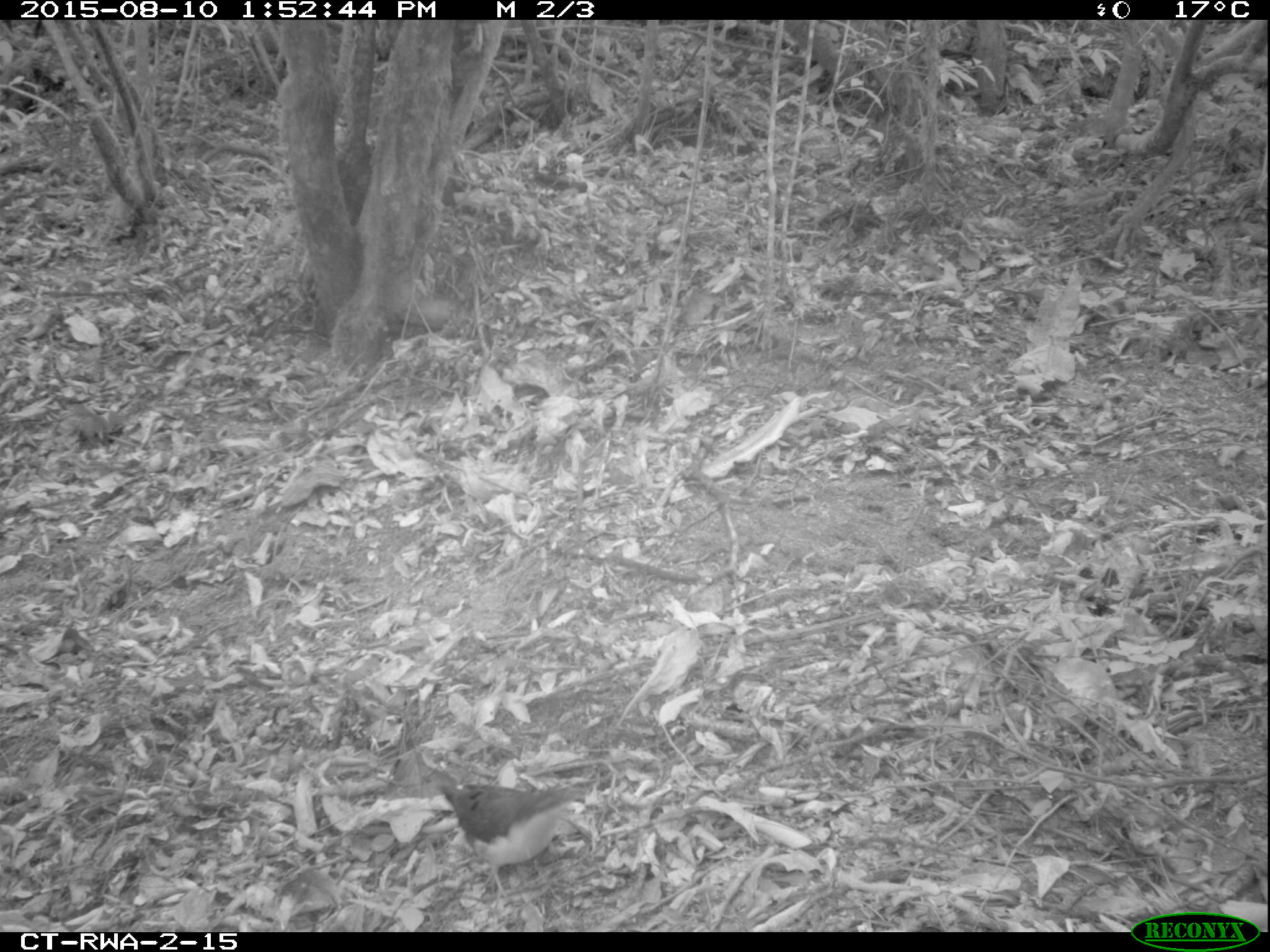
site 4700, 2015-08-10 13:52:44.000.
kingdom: Animalia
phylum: Chordata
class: Aves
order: Columbiformes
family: Columbidae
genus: Turtur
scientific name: Turtur tympanistria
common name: tambourine dove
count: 1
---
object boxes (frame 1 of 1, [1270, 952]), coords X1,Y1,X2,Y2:
turtur tympanistria: 433,776,586,906